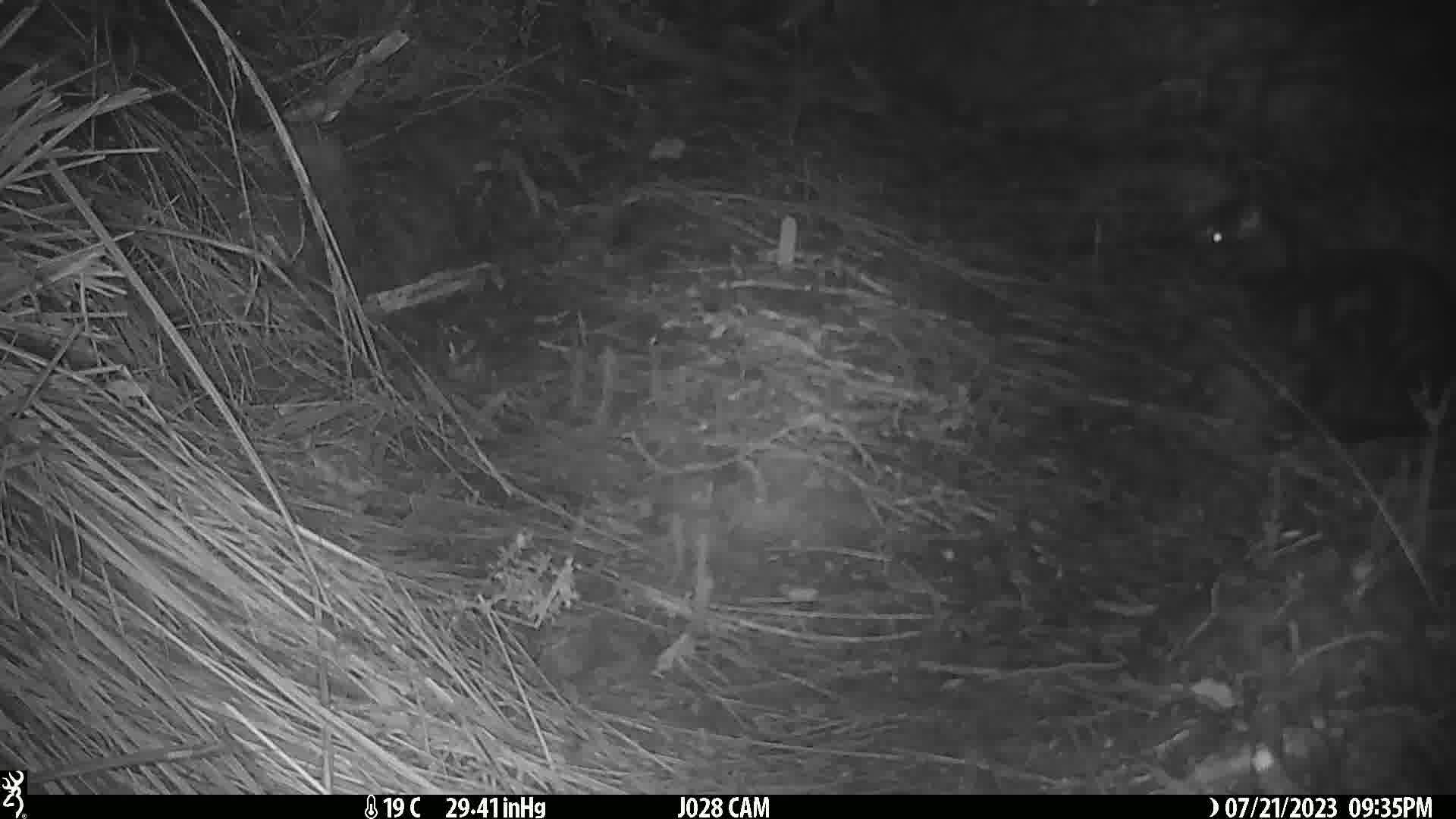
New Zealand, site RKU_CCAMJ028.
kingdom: Animalia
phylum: Chordata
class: Mammalia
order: Carnivora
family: Felidae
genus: Felis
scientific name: Felis catus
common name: domestic cat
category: cat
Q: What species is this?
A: Cat (domestic cat) (Felis catus).